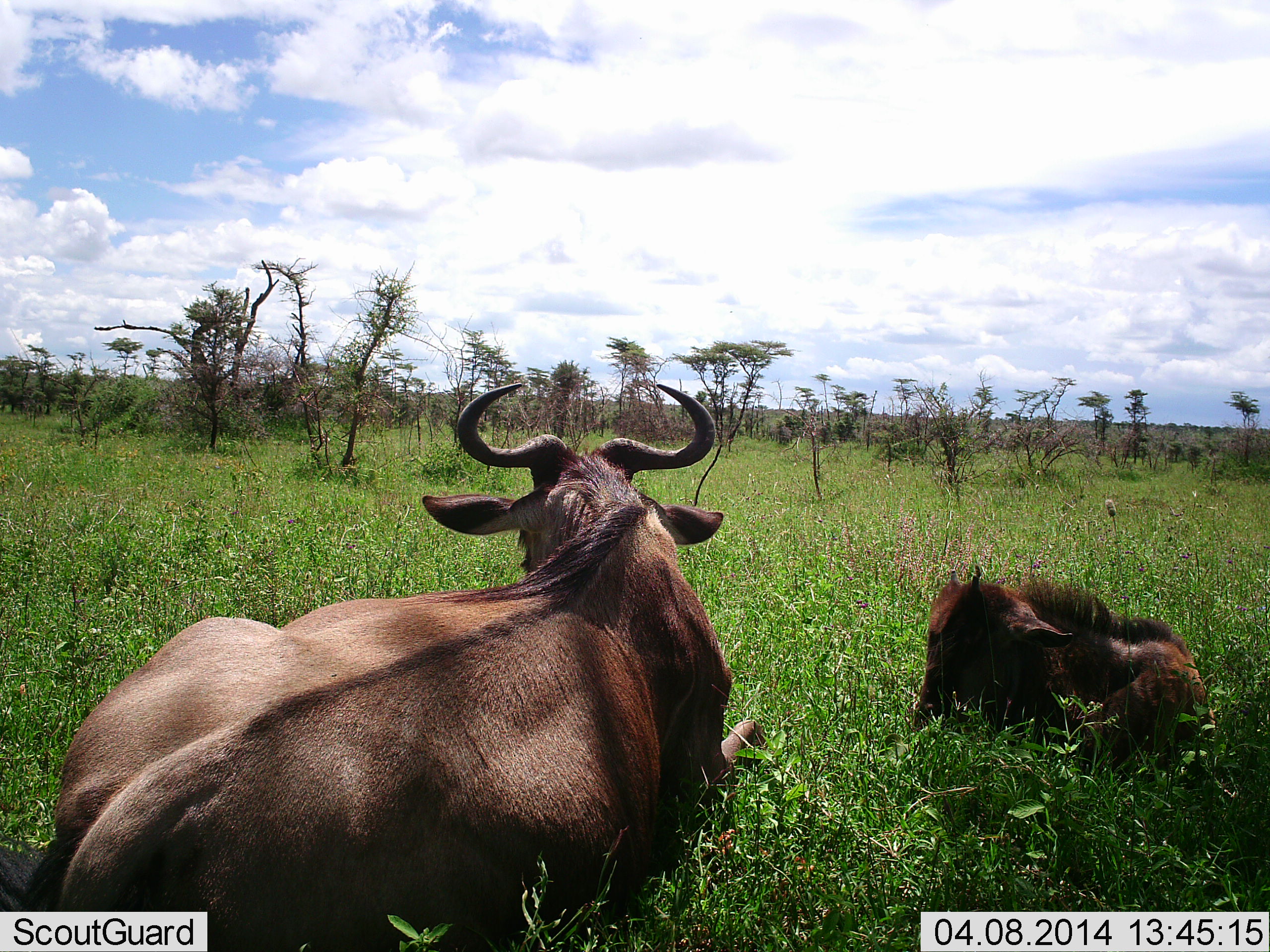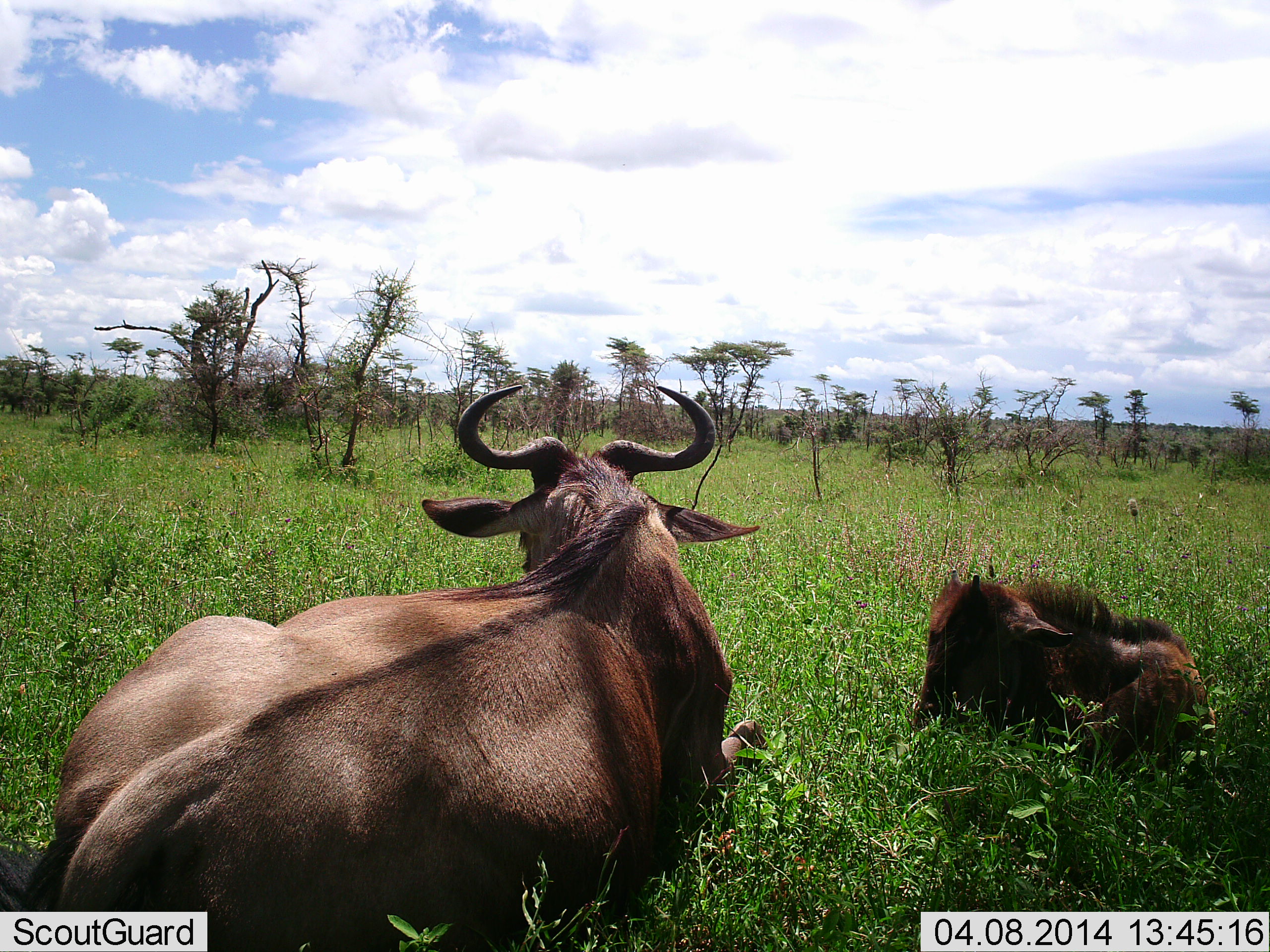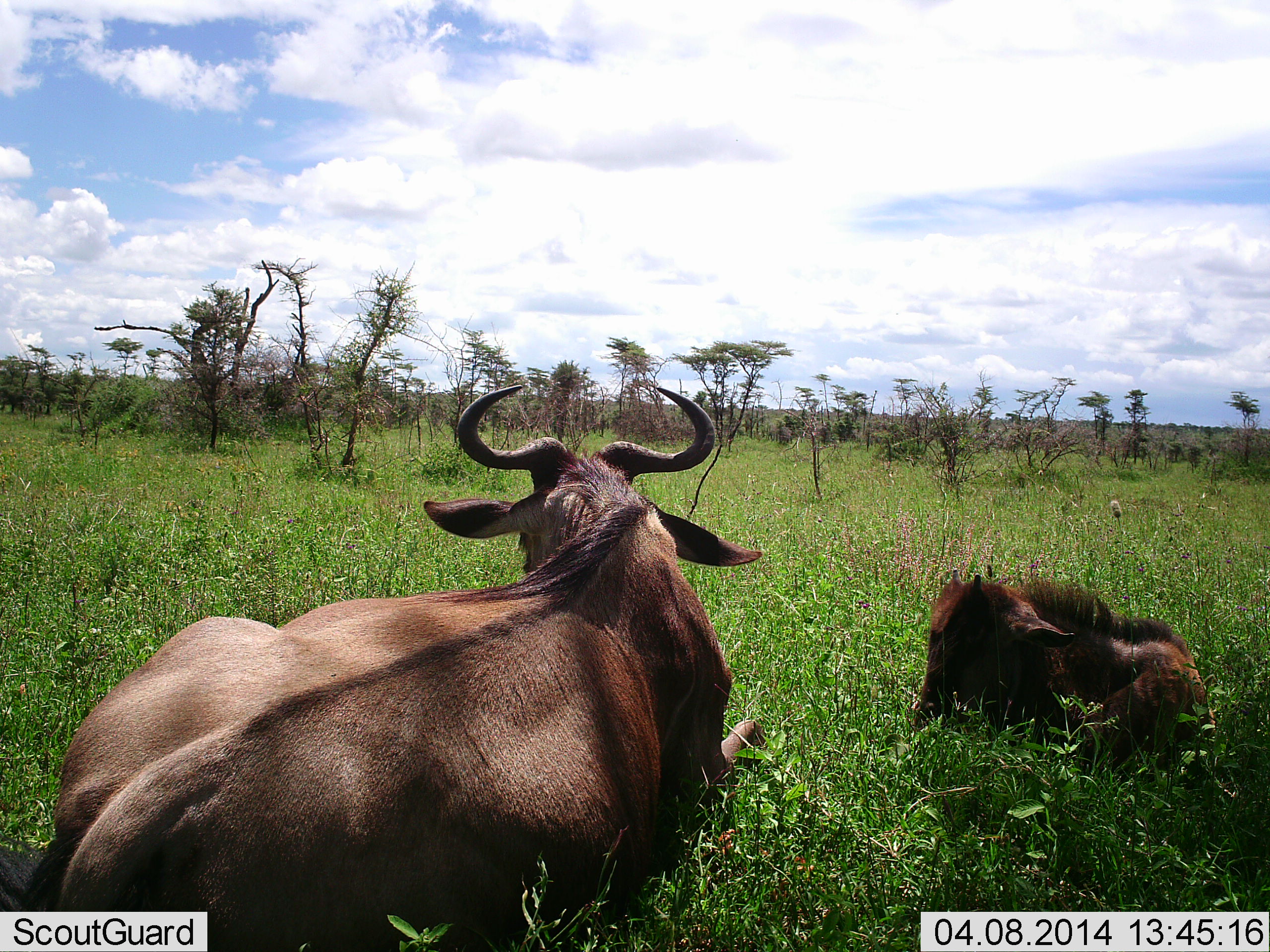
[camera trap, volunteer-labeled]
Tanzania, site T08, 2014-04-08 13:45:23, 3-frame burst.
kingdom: Animalia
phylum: Chordata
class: Mammalia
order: Artiodactyla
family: Bovidae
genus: Connochaetes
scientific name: Connochaetes taurinus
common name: blue wildebeest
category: wildebeest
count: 2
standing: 0%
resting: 100%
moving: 0%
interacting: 0%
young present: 80%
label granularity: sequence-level